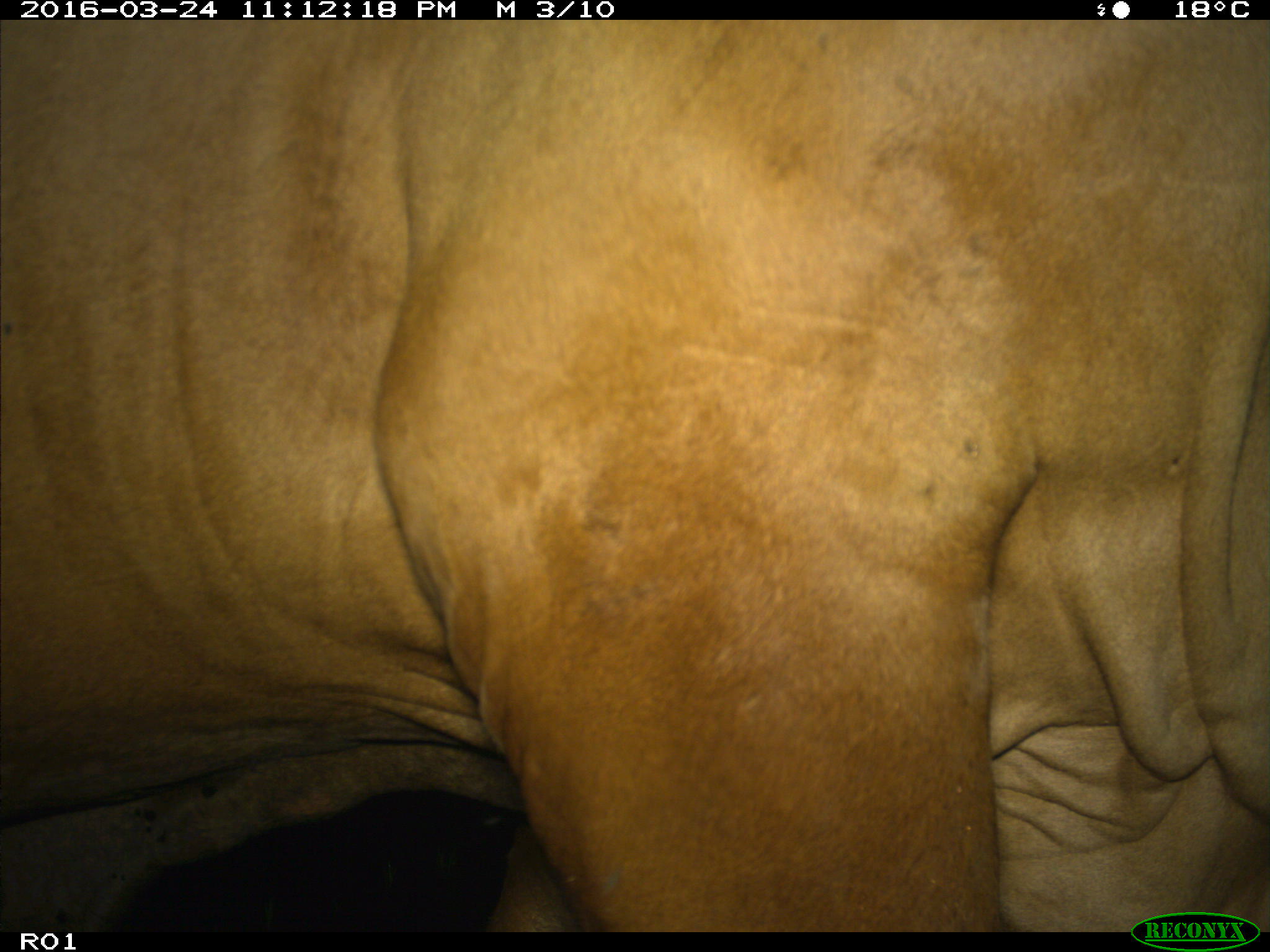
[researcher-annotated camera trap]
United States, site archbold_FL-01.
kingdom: Animalia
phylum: Chordata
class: Mammalia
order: Artiodactyla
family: Bovidae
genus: Bos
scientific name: Bos taurus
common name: domestic cow